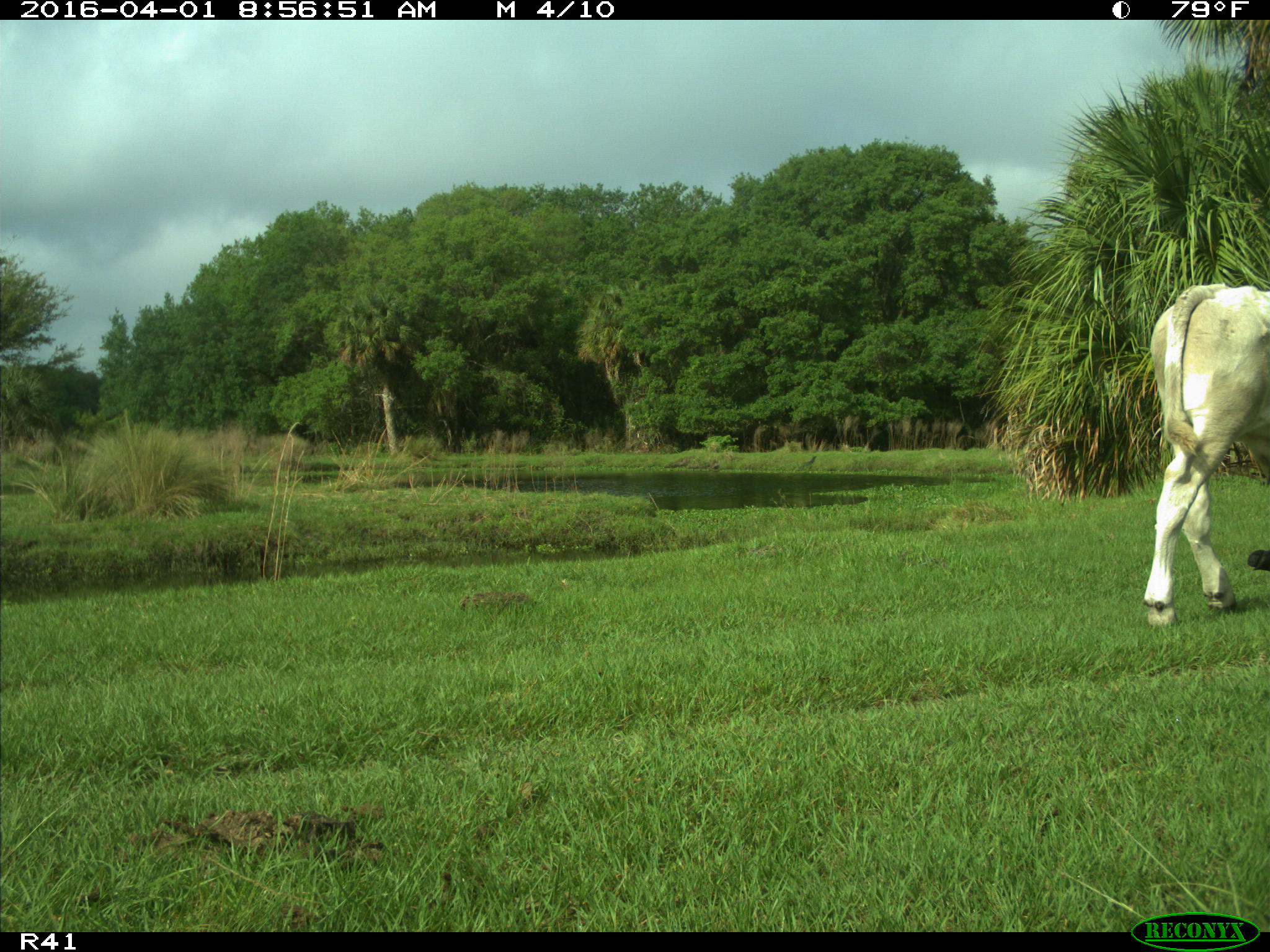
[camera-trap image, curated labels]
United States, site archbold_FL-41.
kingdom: Animalia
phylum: Chordata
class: Mammalia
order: Artiodactyla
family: Bovidae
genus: Bos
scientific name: Bos taurus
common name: domestic cow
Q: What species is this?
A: Bos taurus (domestic cow).